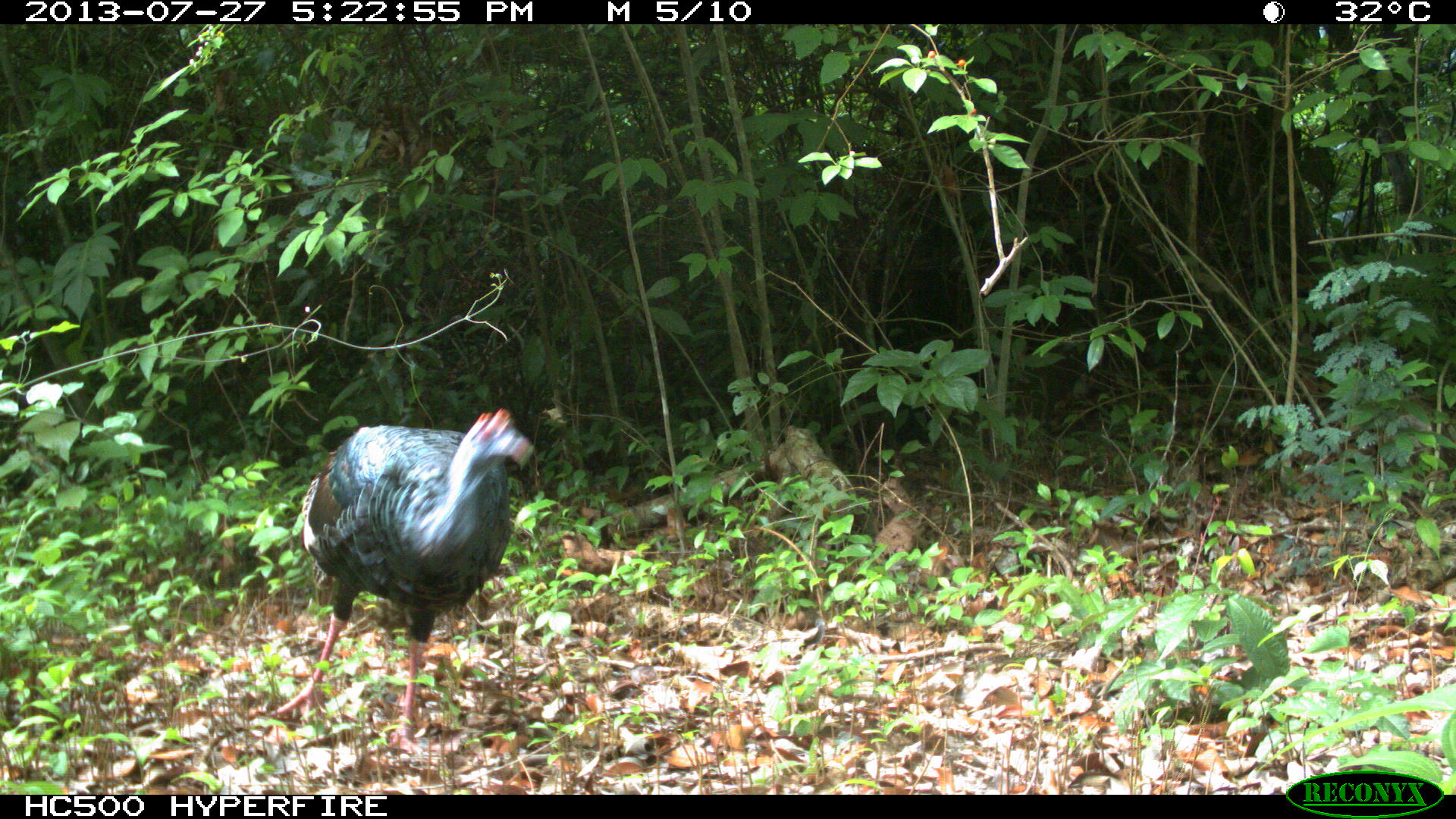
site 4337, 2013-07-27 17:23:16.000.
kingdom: Animalia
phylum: Chordata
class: Aves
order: Galliformes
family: Phasianidae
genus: Meleagris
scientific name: Meleagris ocellata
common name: ocellated turkey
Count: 1.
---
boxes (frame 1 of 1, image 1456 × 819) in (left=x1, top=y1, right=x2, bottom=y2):
meleagris ocellata: (left=263, top=407, right=536, bottom=757)